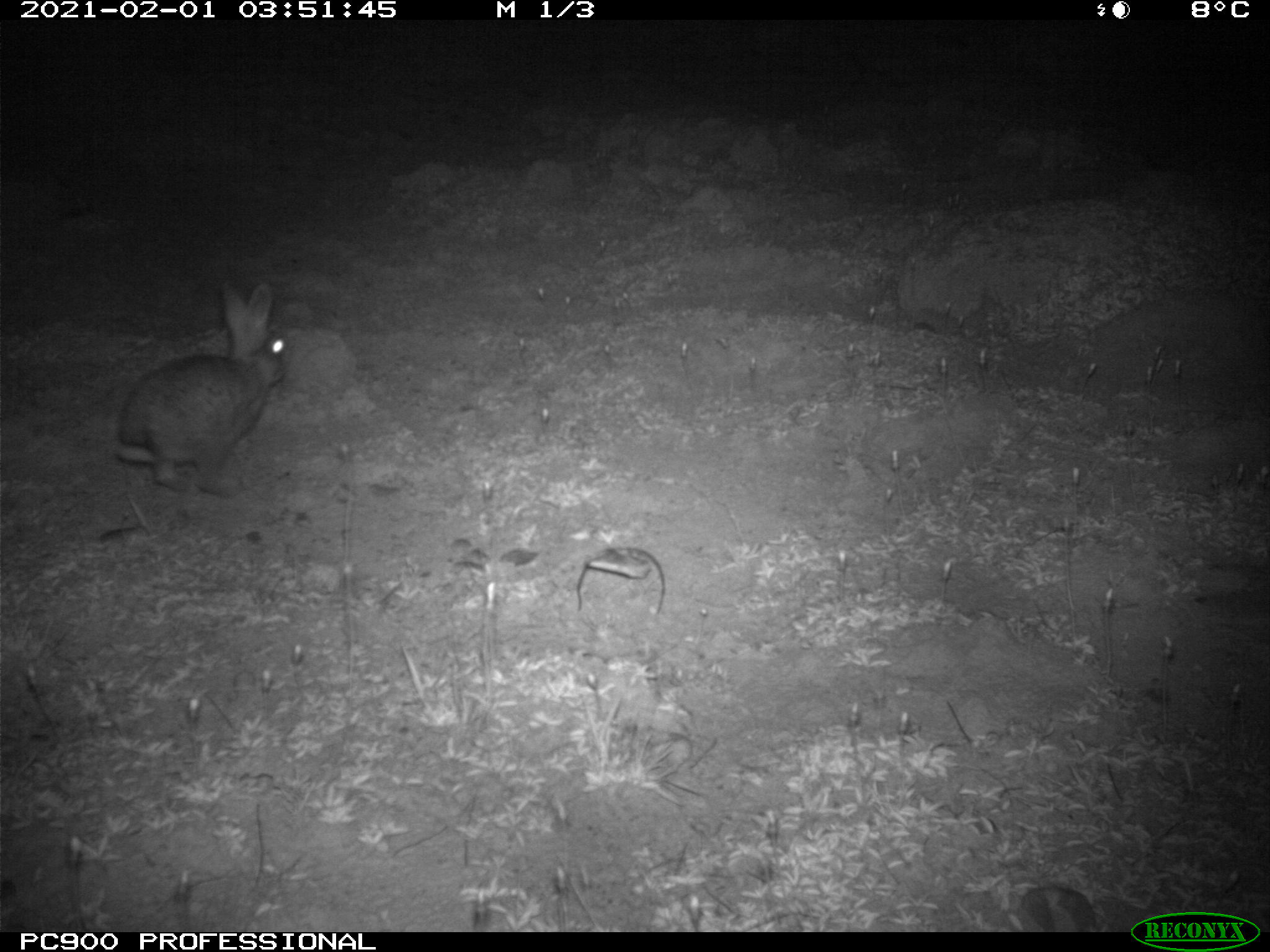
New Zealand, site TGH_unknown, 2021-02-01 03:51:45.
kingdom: Animalia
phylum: Chordata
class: Mammalia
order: Lagomorpha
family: Leporidae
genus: Oryctolagus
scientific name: Oryctolagus cuniculus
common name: european rabbit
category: rabbit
Rabbit (european rabbit) (Oryctolagus cuniculus).